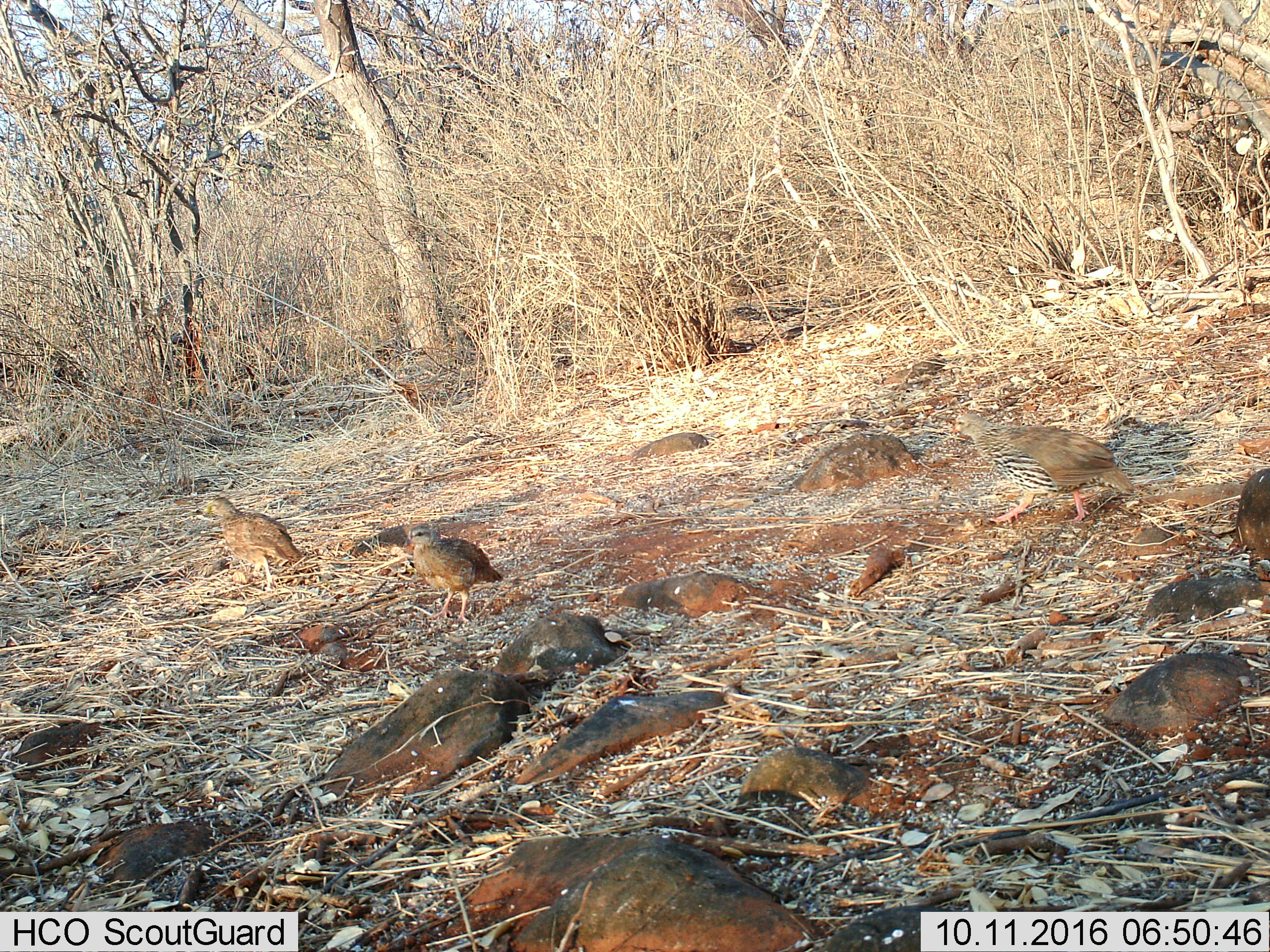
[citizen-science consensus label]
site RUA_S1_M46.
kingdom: Animalia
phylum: Chordata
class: Aves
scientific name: Aves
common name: bird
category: birdother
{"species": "birdother (bird) (Aves)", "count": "3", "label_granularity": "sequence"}